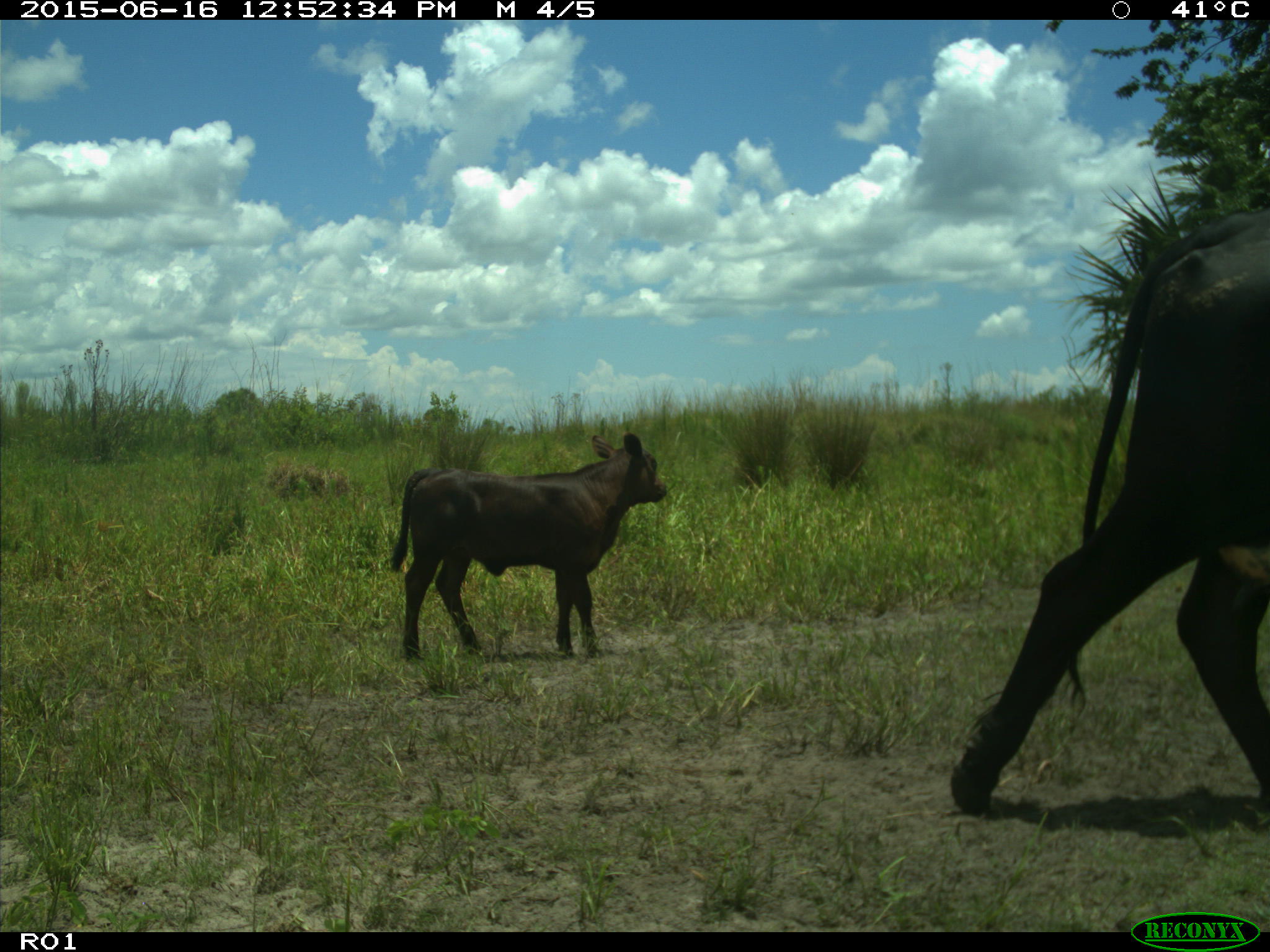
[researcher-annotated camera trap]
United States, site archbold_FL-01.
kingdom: Animalia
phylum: Chordata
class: Mammalia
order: Artiodactyla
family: Bovidae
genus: Bos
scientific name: Bos taurus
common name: domestic cow